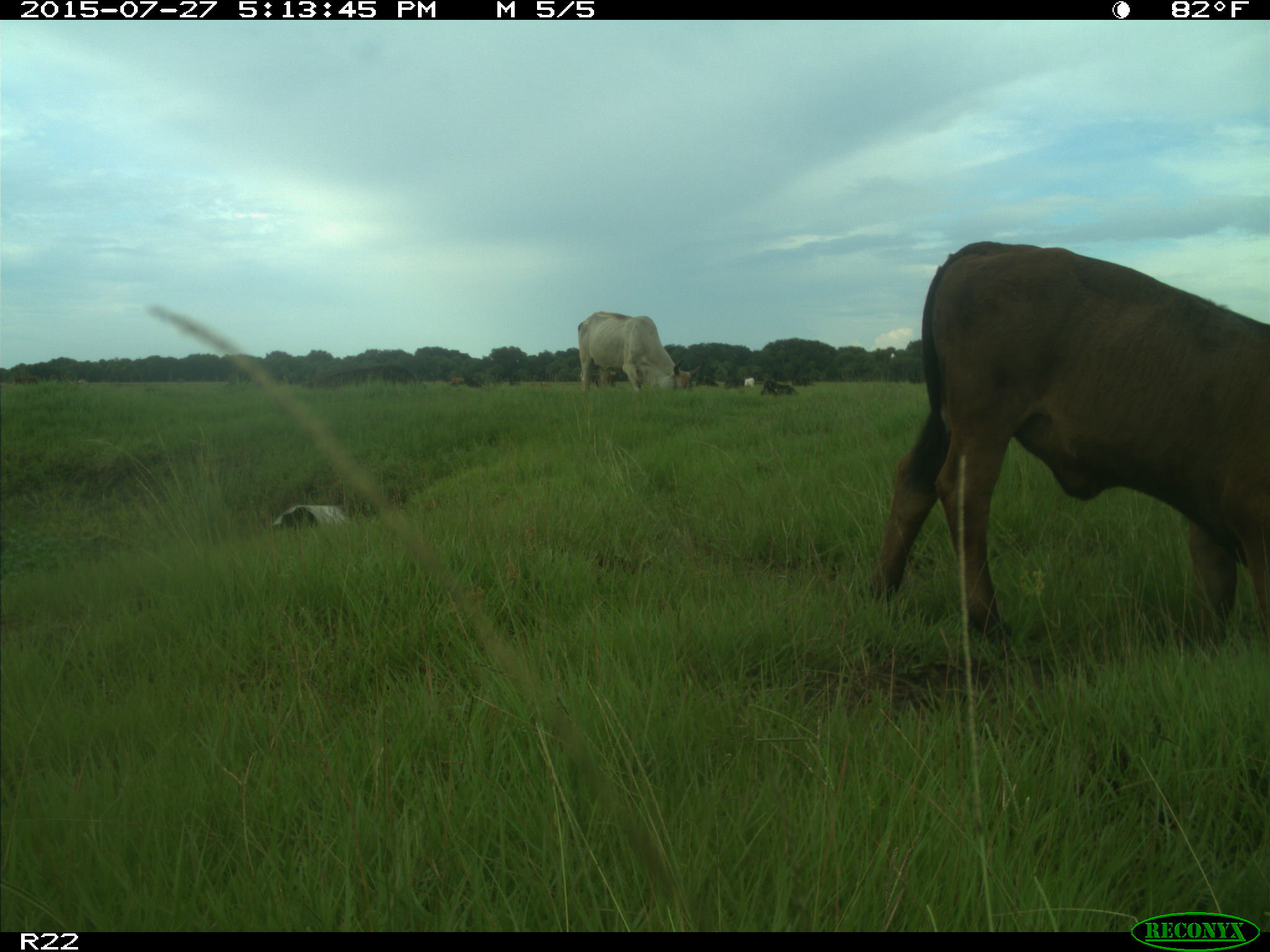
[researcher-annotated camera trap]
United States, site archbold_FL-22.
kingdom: Animalia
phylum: Chordata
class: Mammalia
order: Artiodactyla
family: Bovidae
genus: Bos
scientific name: Bos taurus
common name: domestic cow